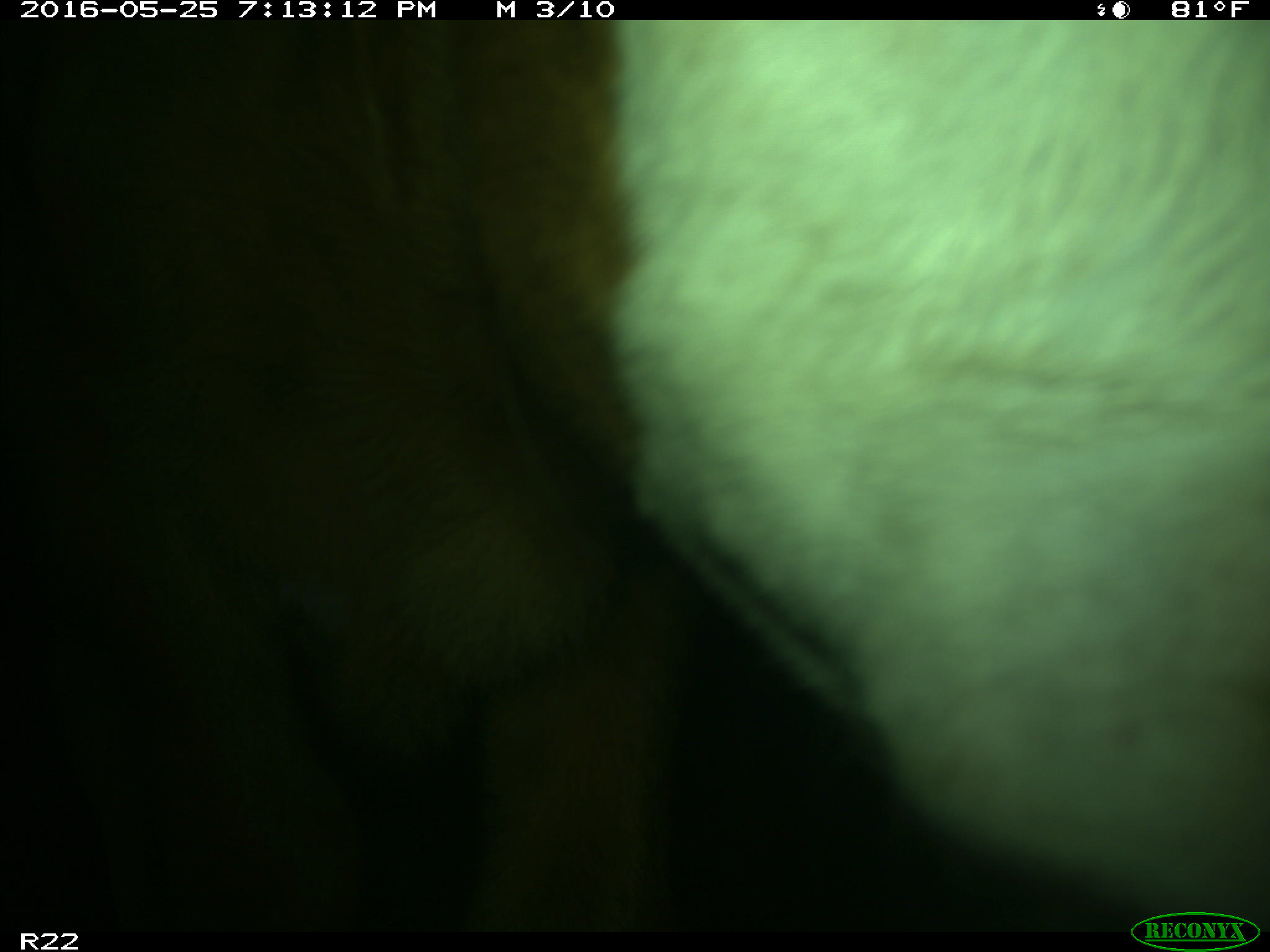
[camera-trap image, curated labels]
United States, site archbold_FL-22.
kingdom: Animalia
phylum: Chordata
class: Mammalia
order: Artiodactyla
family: Bovidae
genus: Bos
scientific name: Bos taurus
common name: domestic cow